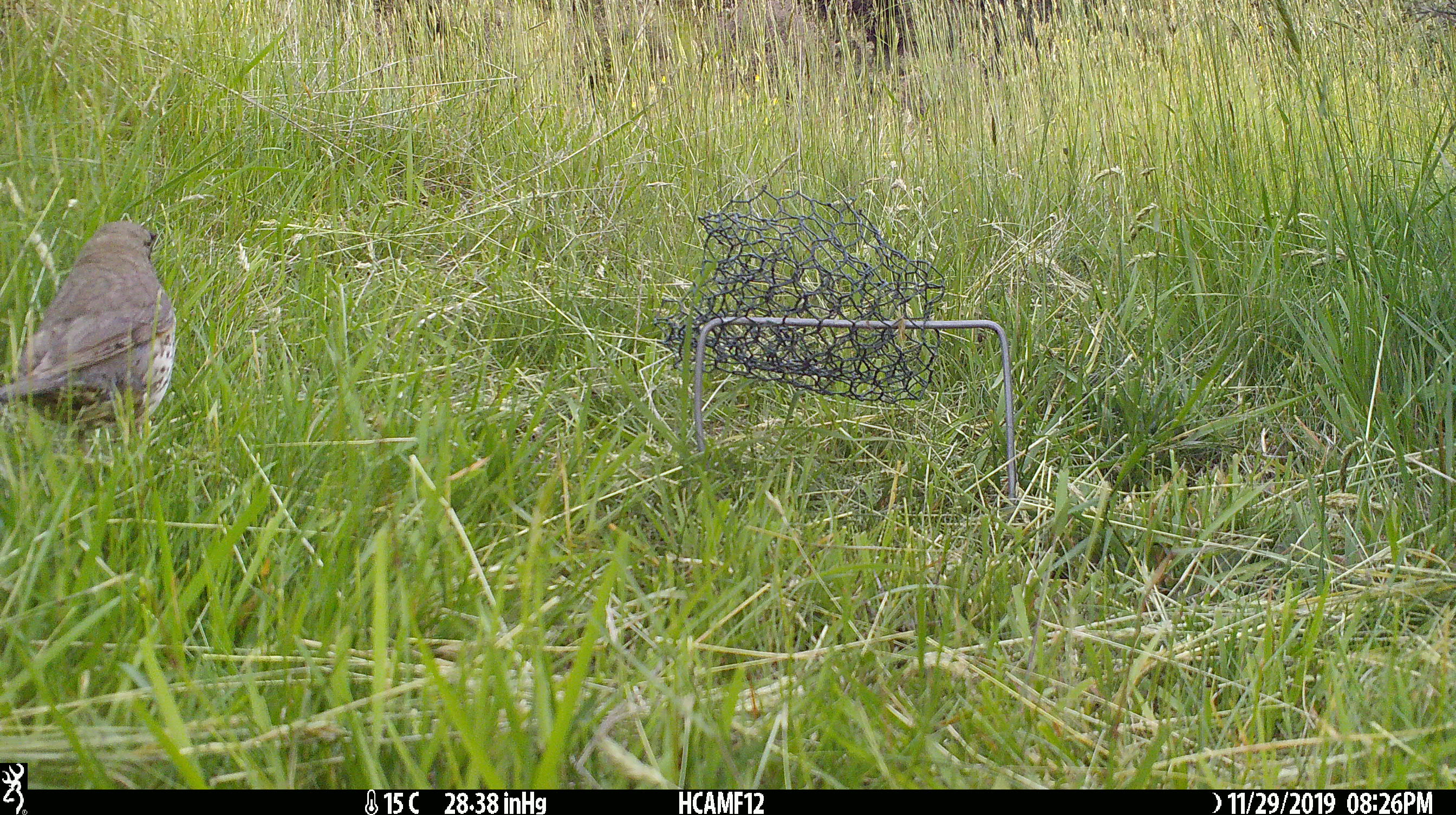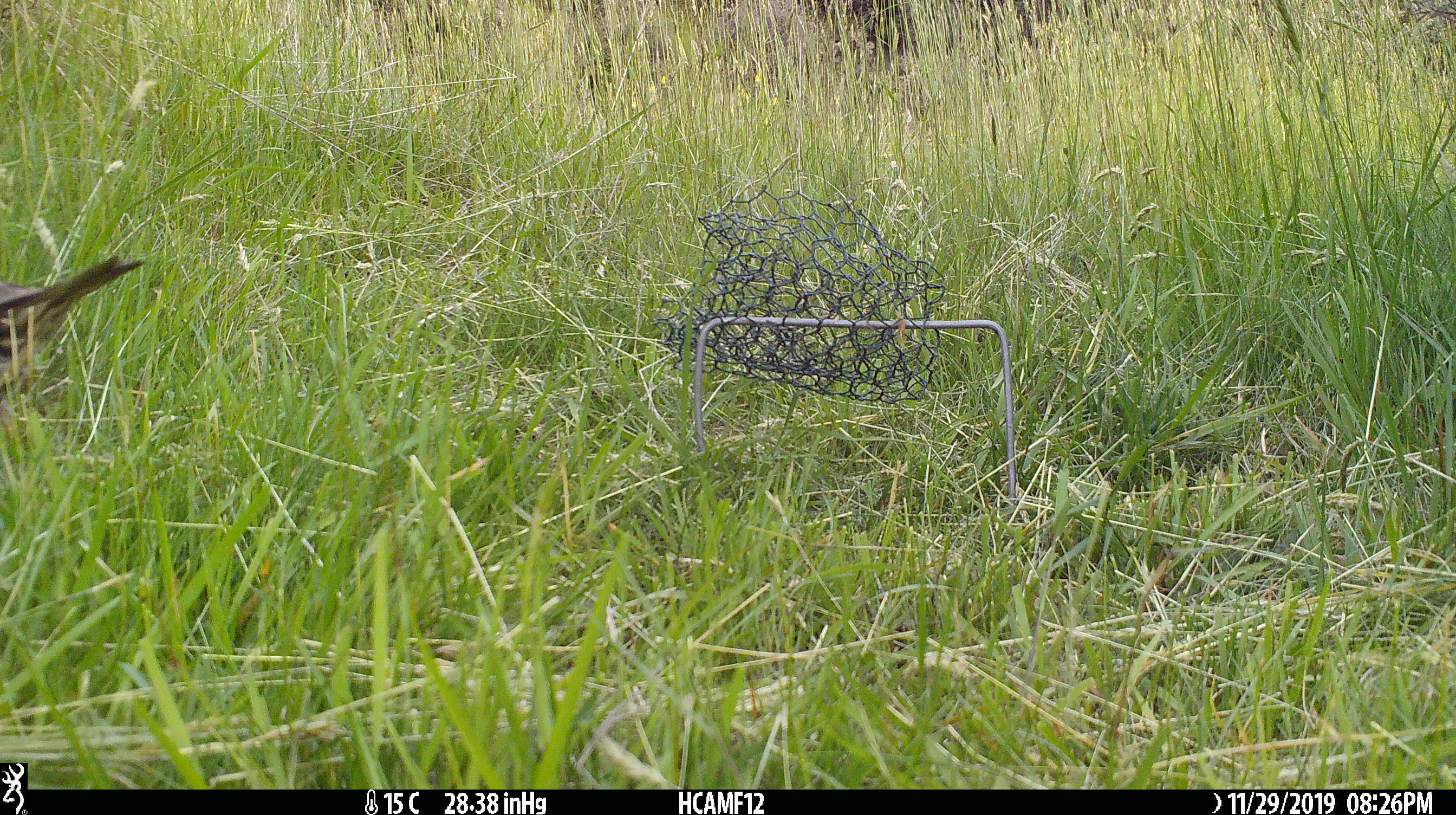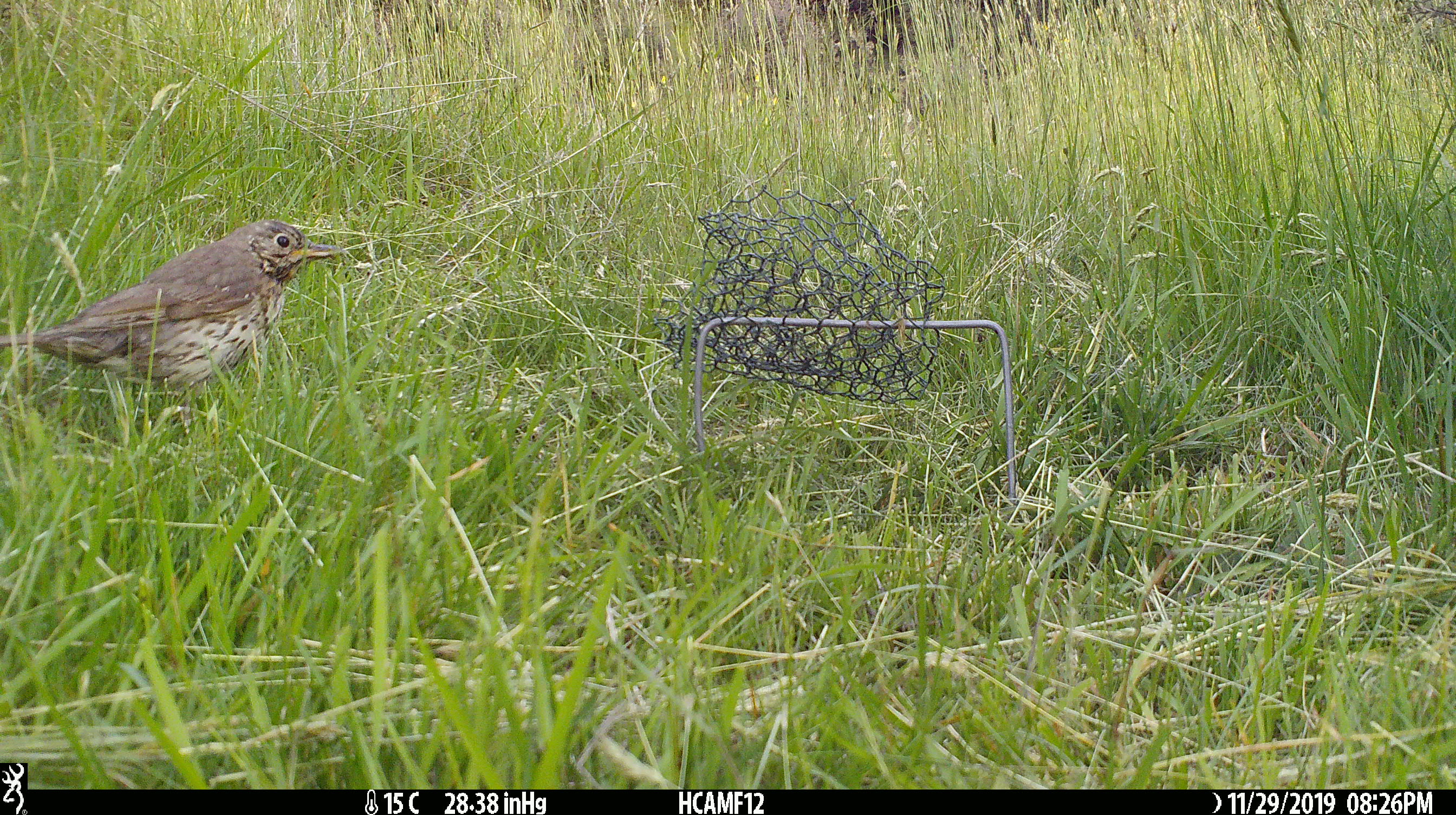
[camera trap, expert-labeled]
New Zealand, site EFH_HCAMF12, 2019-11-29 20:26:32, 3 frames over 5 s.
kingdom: Animalia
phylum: Chordata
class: Aves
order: Passeriformes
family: Turdidae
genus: Turdus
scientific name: Turdus philomelos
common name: song thrush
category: thrush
Thrush (song thrush) (Turdus philomelos).